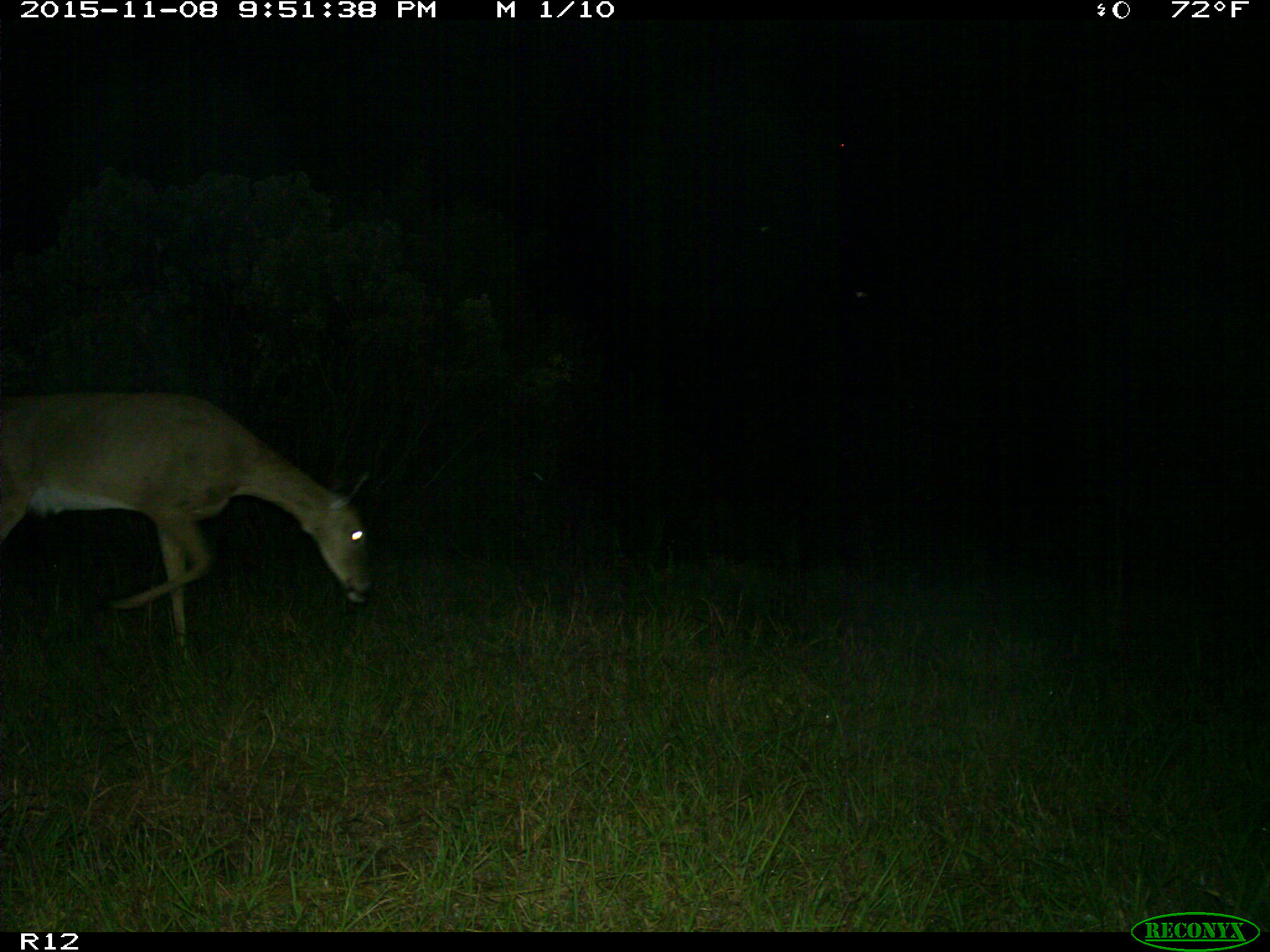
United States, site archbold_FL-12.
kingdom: Animalia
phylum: Chordata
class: Mammalia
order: Artiodactyla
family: Cervidae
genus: Odocoileus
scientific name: Odocoileus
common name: deer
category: unidentified deer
Unidentified deer (deer) (Odocoileus).